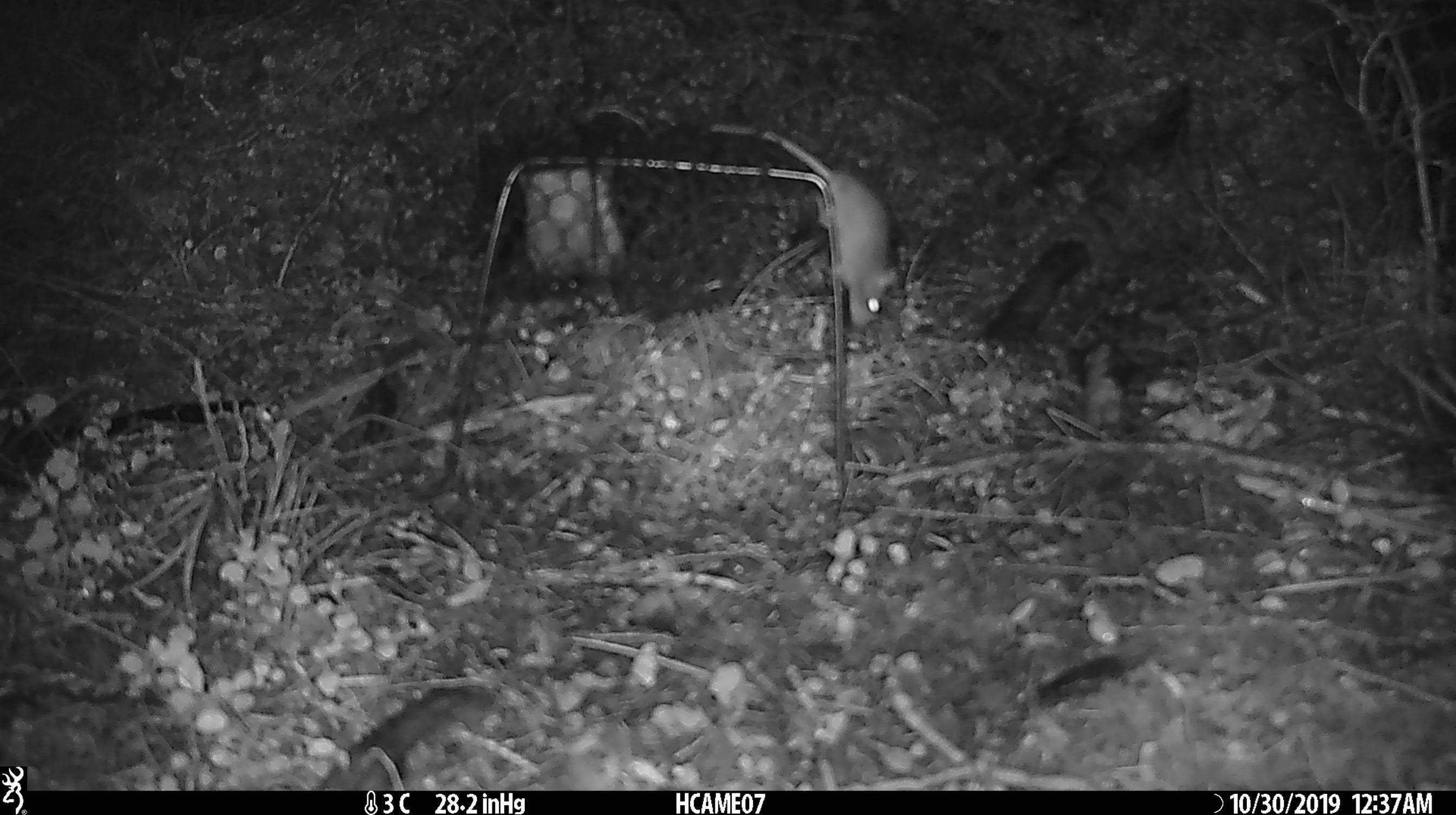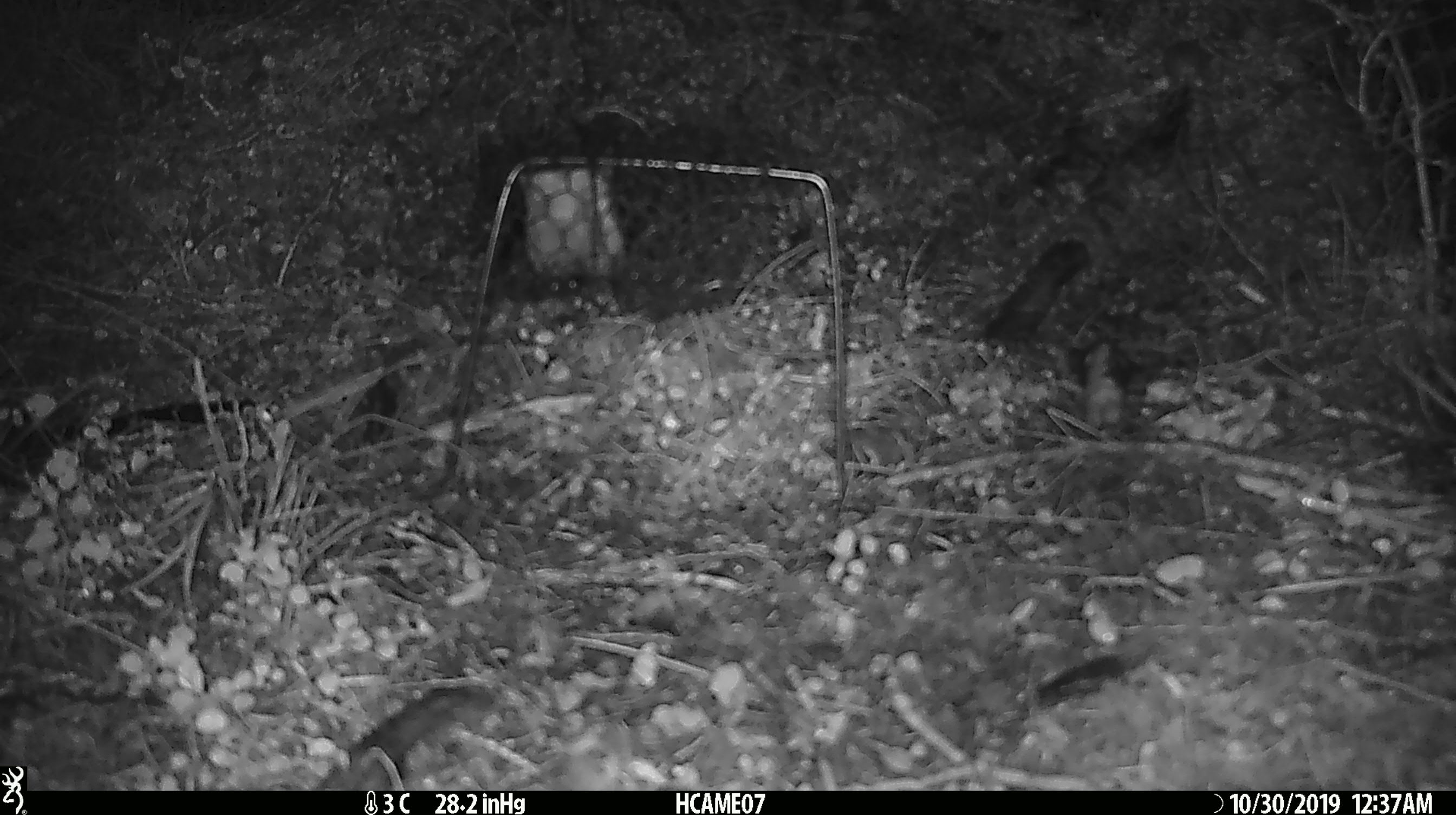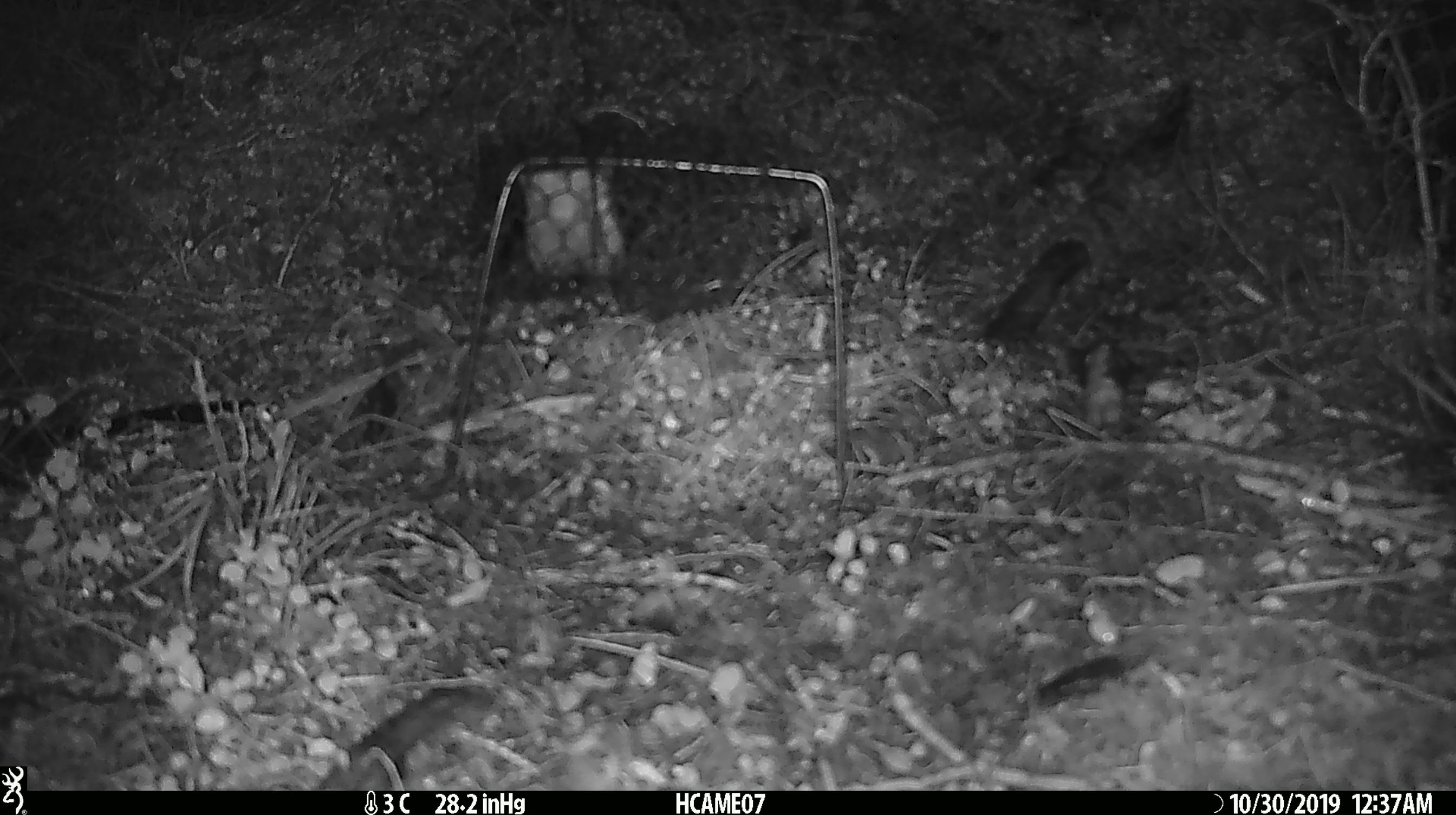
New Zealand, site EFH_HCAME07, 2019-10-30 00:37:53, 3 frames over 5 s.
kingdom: Animalia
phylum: Chordata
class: Mammalia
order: Rodentia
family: Muridae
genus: Mus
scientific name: Mus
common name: mouse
Mouse (Mus).